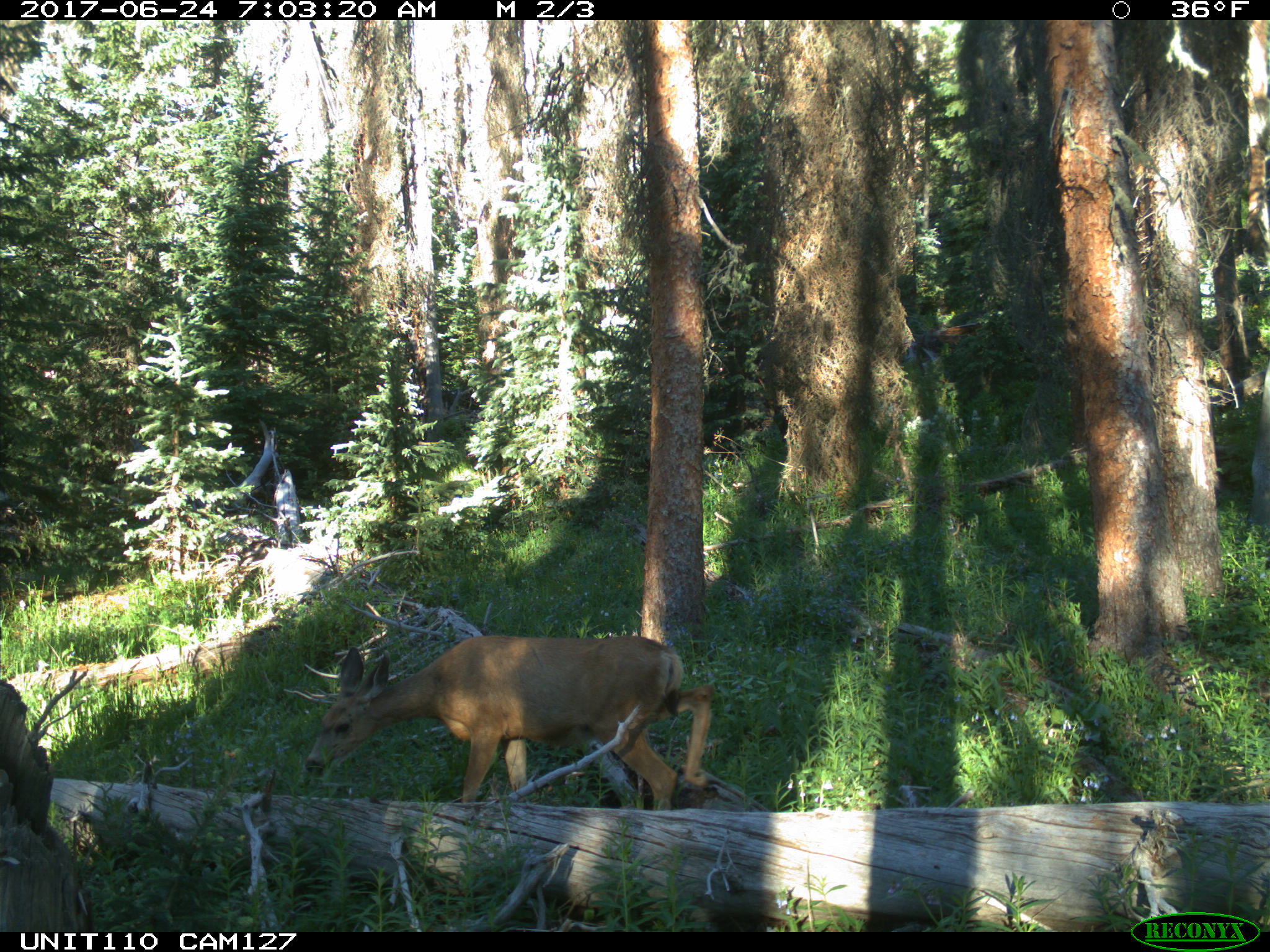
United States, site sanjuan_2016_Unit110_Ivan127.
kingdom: Animalia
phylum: Chordata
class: Mammalia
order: Artiodactyla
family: Cervidae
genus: Odocoileus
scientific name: Odocoileus hemionus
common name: mule deer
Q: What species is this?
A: Odocoileus hemionus (mule deer).